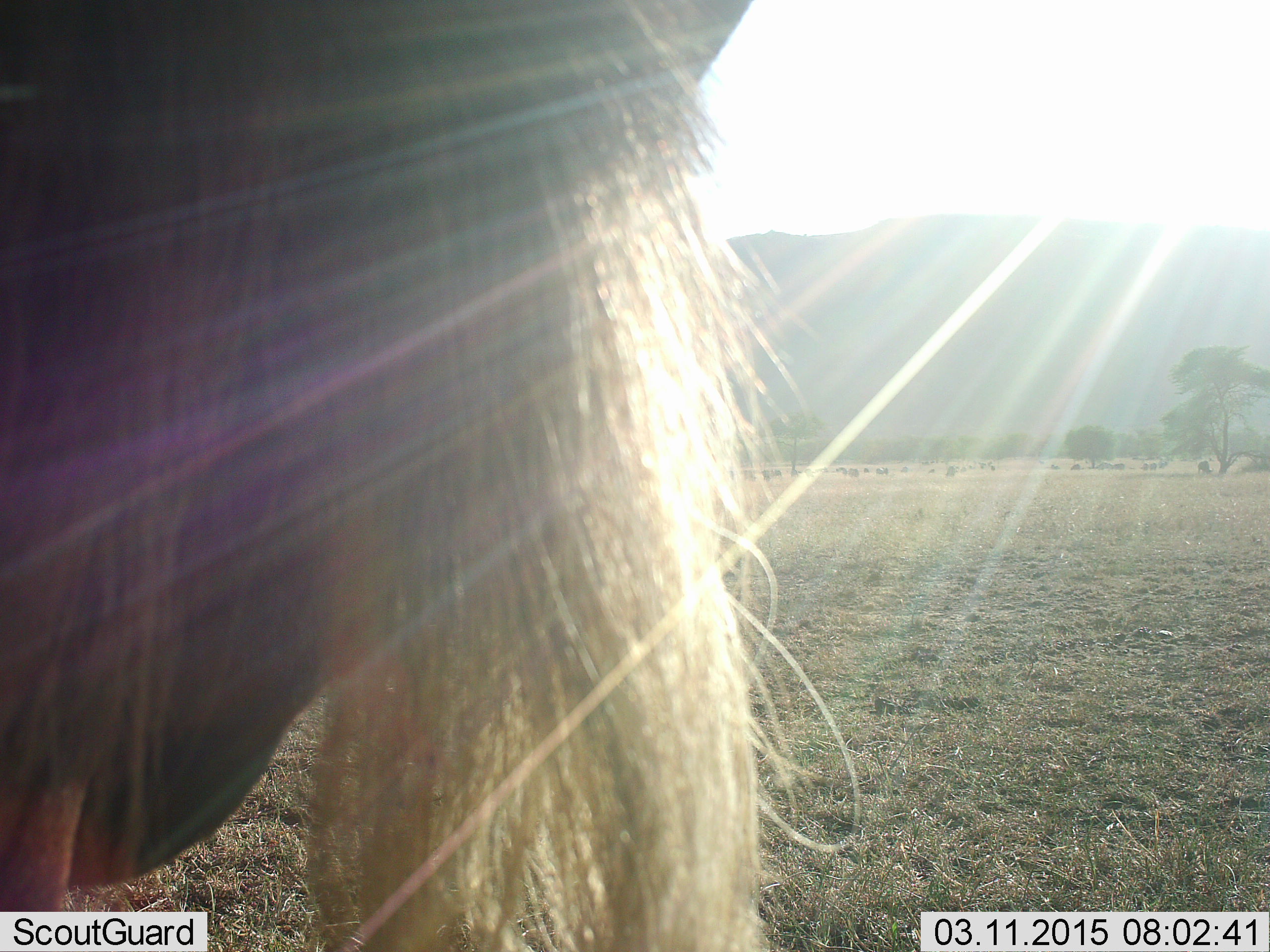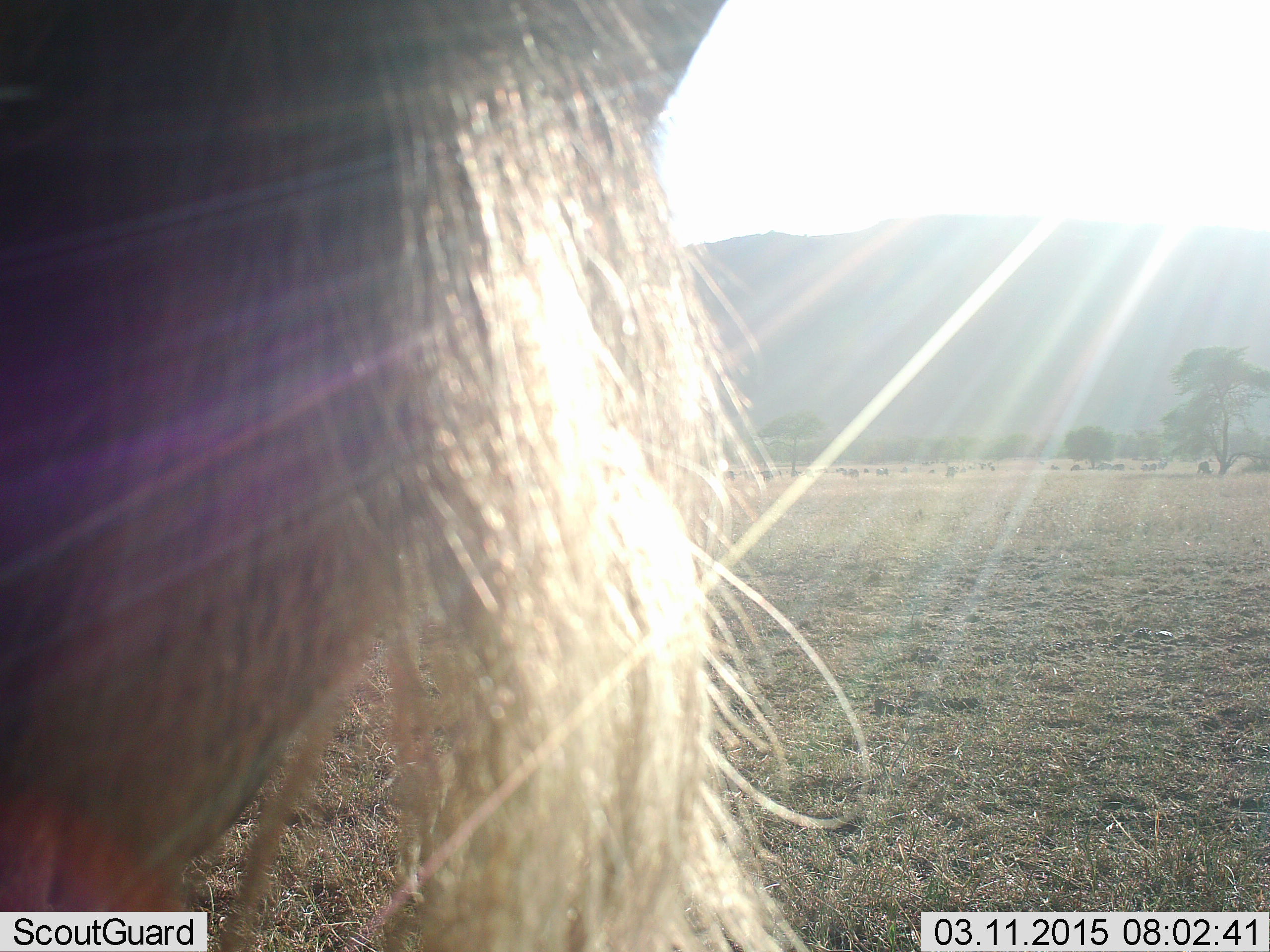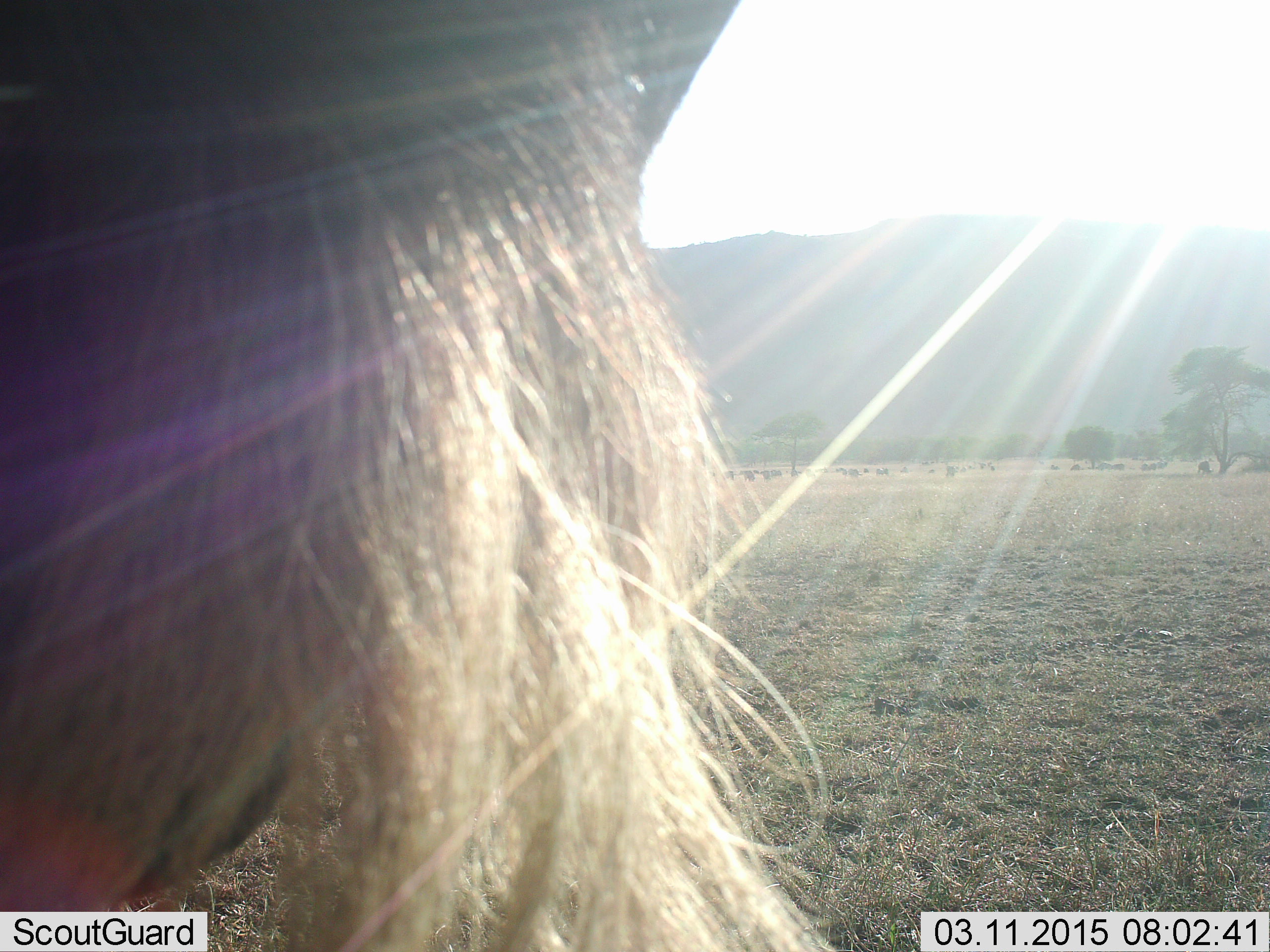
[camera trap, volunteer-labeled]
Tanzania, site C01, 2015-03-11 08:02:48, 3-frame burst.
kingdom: Animalia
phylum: Chordata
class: Mammalia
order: Artiodactyla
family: Bovidae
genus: Connochaetes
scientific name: Connochaetes taurinus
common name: blue wildebeest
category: wildebeest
Wildebeest (blue wildebeest) (Connochaetes taurinus), count 1. Behavior (volunteer vote fractions): standing 100%, resting 0%, moving 10%, interacting 0%. Young present (vote fraction): 0%. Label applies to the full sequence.